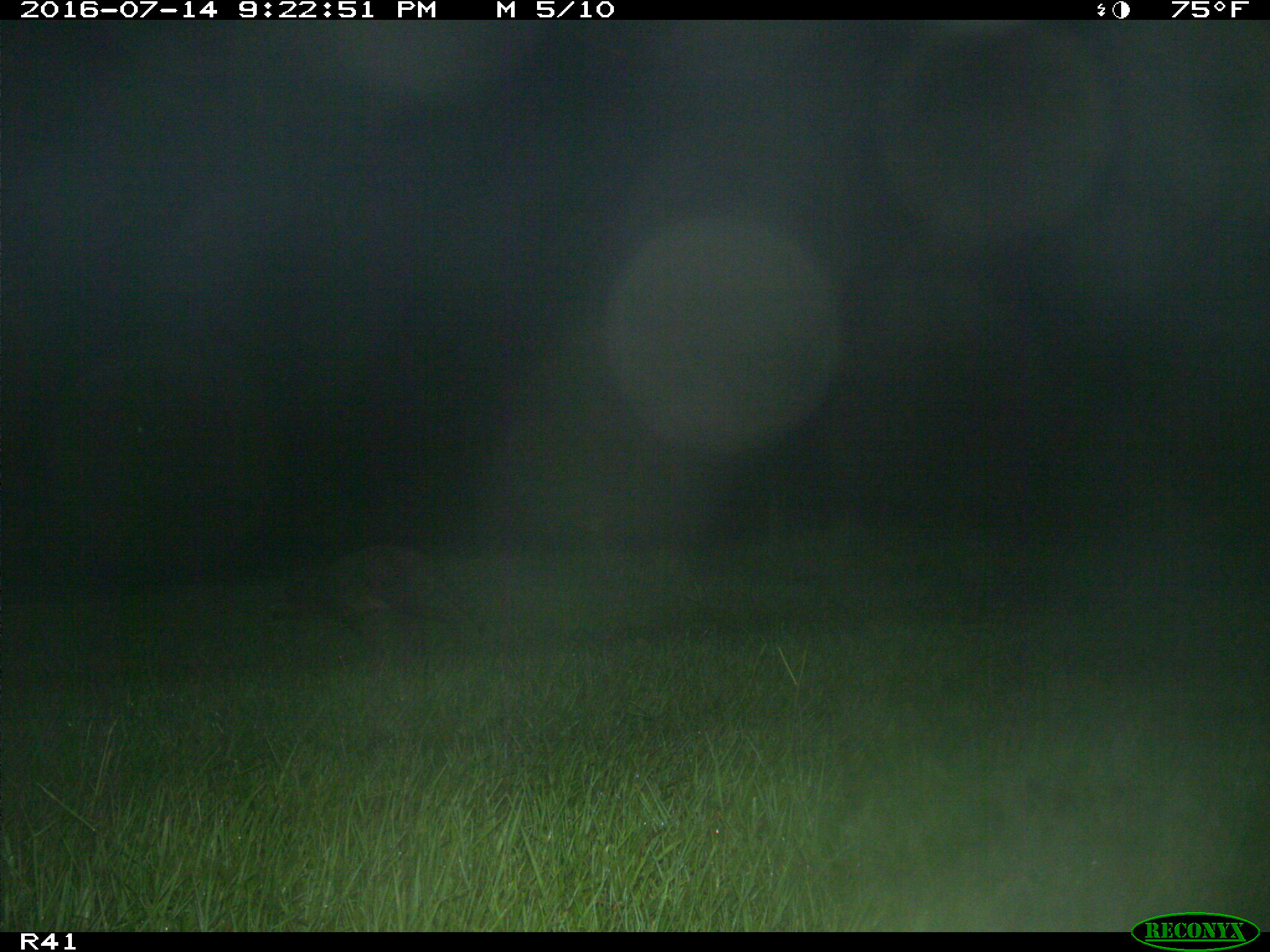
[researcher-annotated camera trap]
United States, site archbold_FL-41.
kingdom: Animalia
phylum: Chordata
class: Mammalia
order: Carnivora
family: Procyonidae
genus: Procyon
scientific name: Procyon lotor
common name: common raccoon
Procyon lotor (common raccoon).